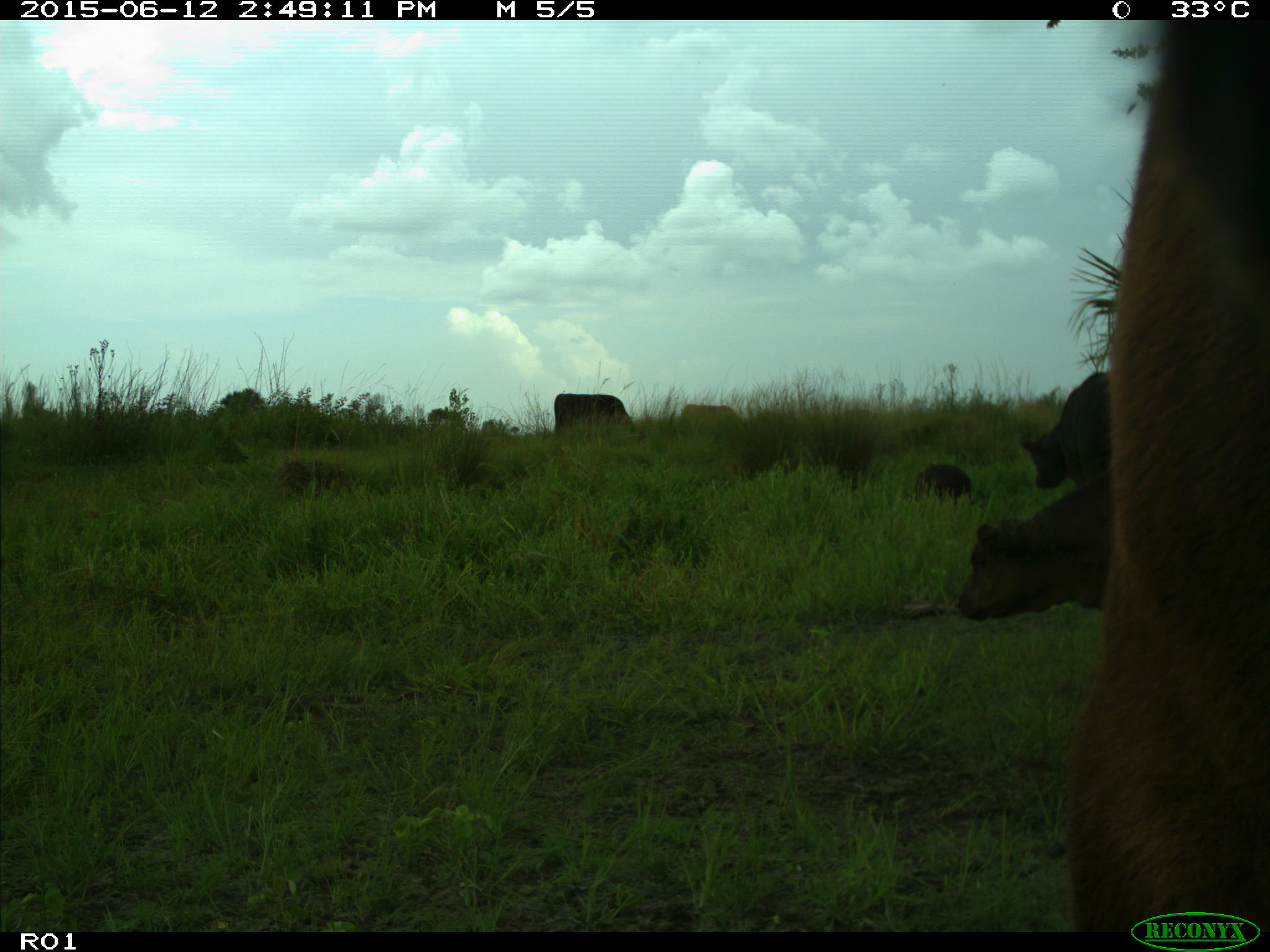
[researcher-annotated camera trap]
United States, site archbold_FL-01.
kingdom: Animalia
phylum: Chordata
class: Mammalia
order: Artiodactyla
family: Bovidae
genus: Bos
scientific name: Bos taurus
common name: domestic cow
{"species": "Bos taurus (domestic cow)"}